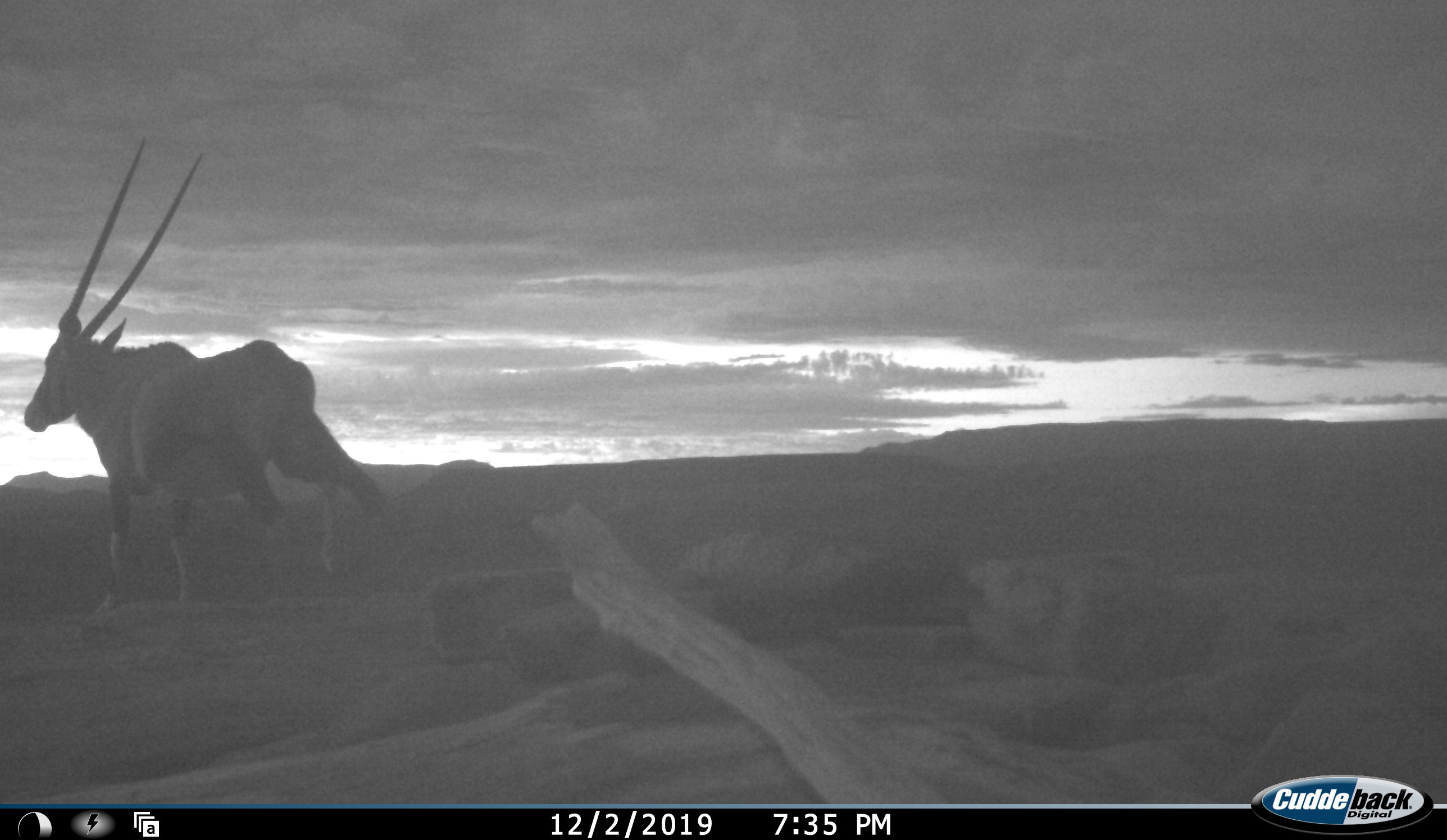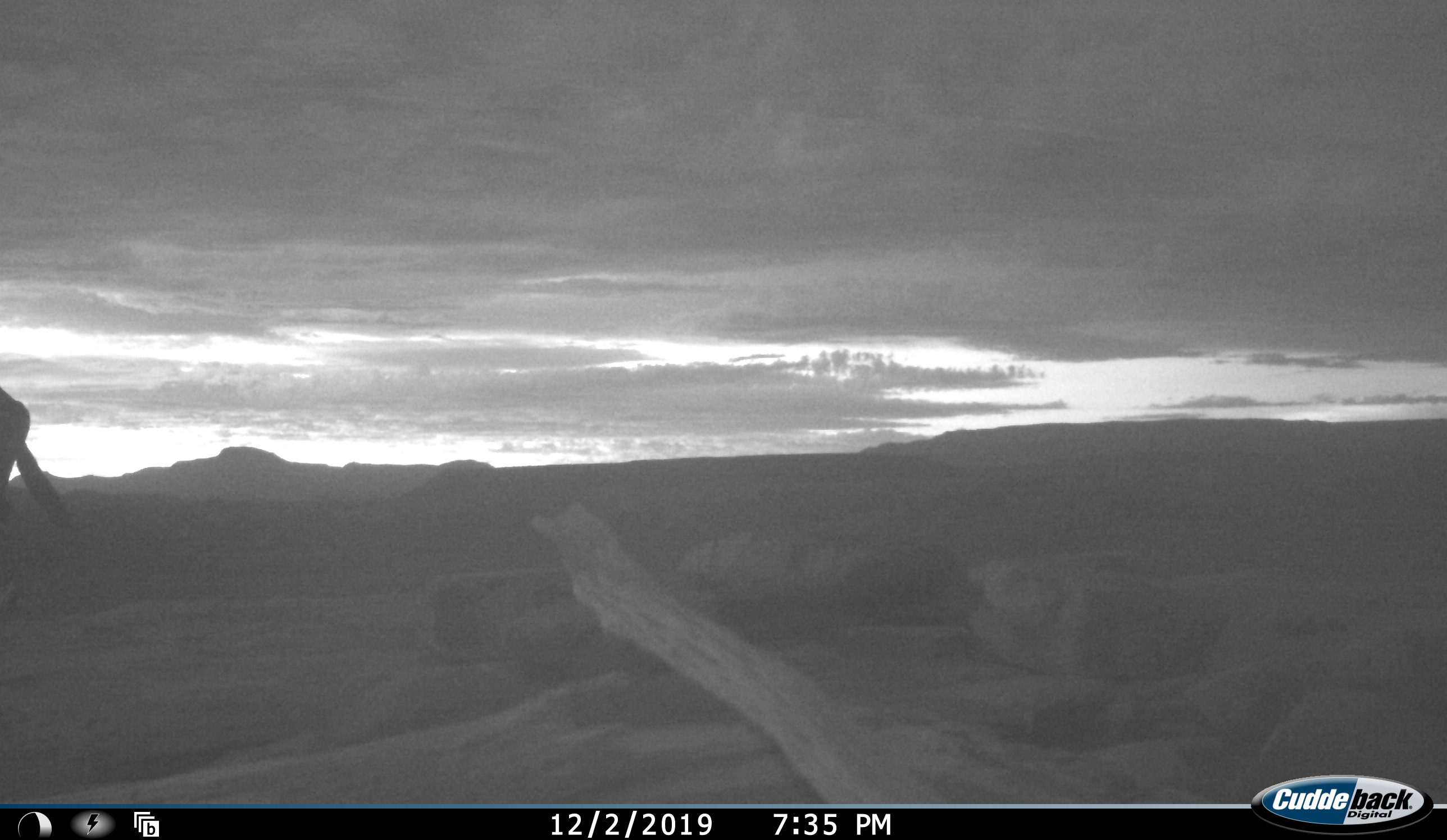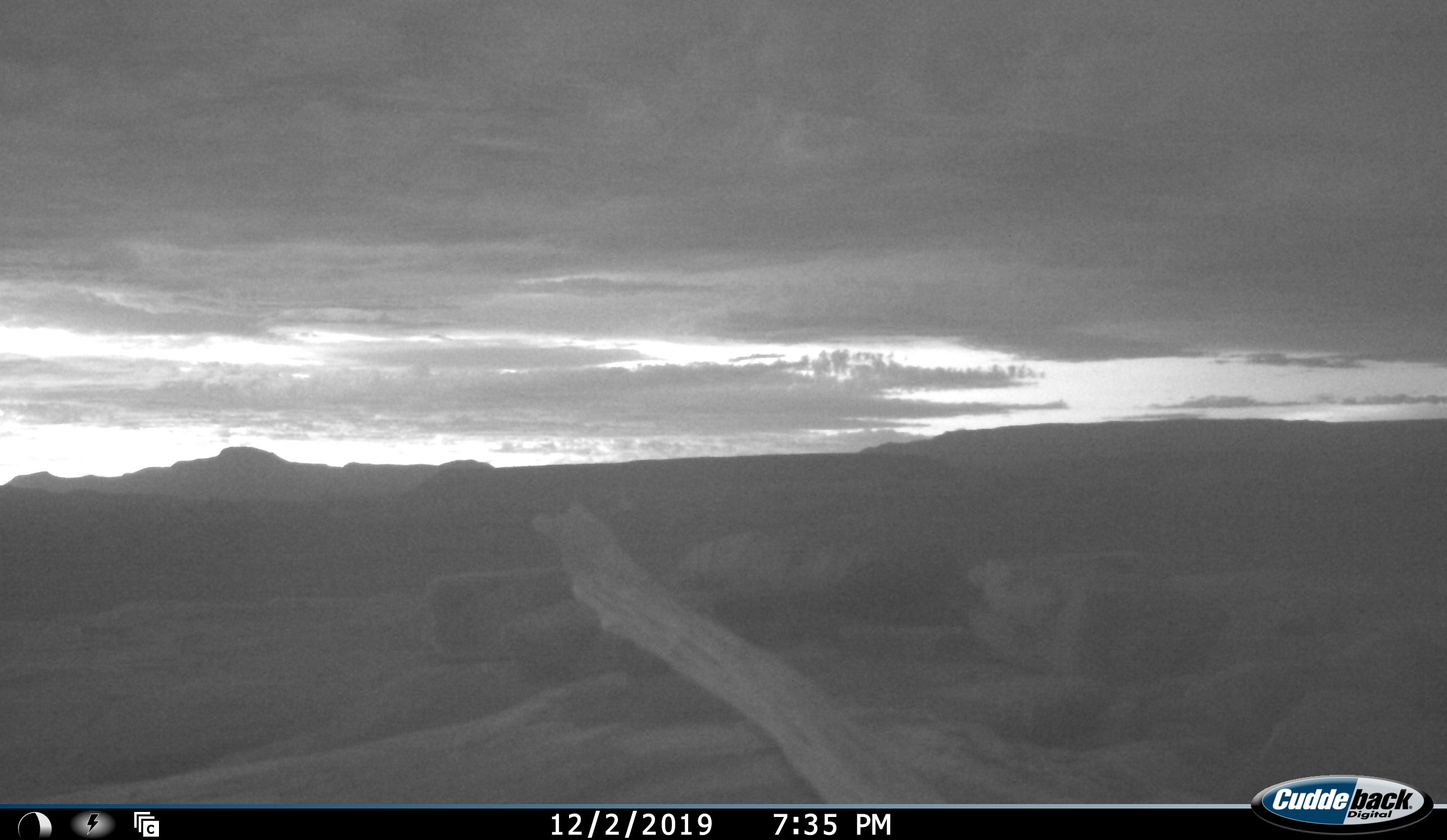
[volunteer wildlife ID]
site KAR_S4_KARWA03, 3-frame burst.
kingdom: Animalia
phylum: Chordata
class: Mammalia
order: Artiodactyla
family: Bovidae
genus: Oryx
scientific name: Oryx gazella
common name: gemsbok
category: oryx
Oryx (gemsbok) (Oryx gazella), count 1. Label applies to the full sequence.